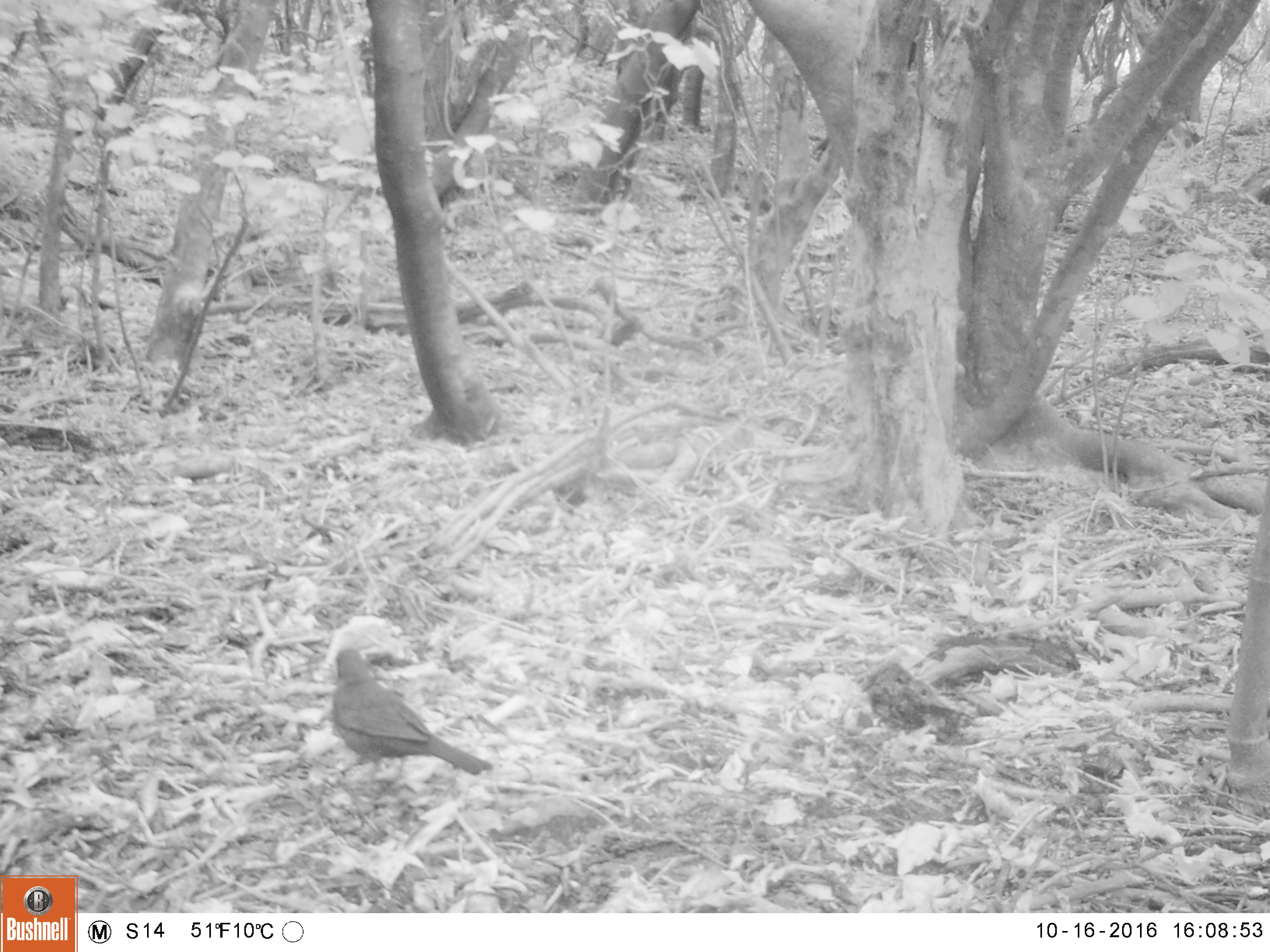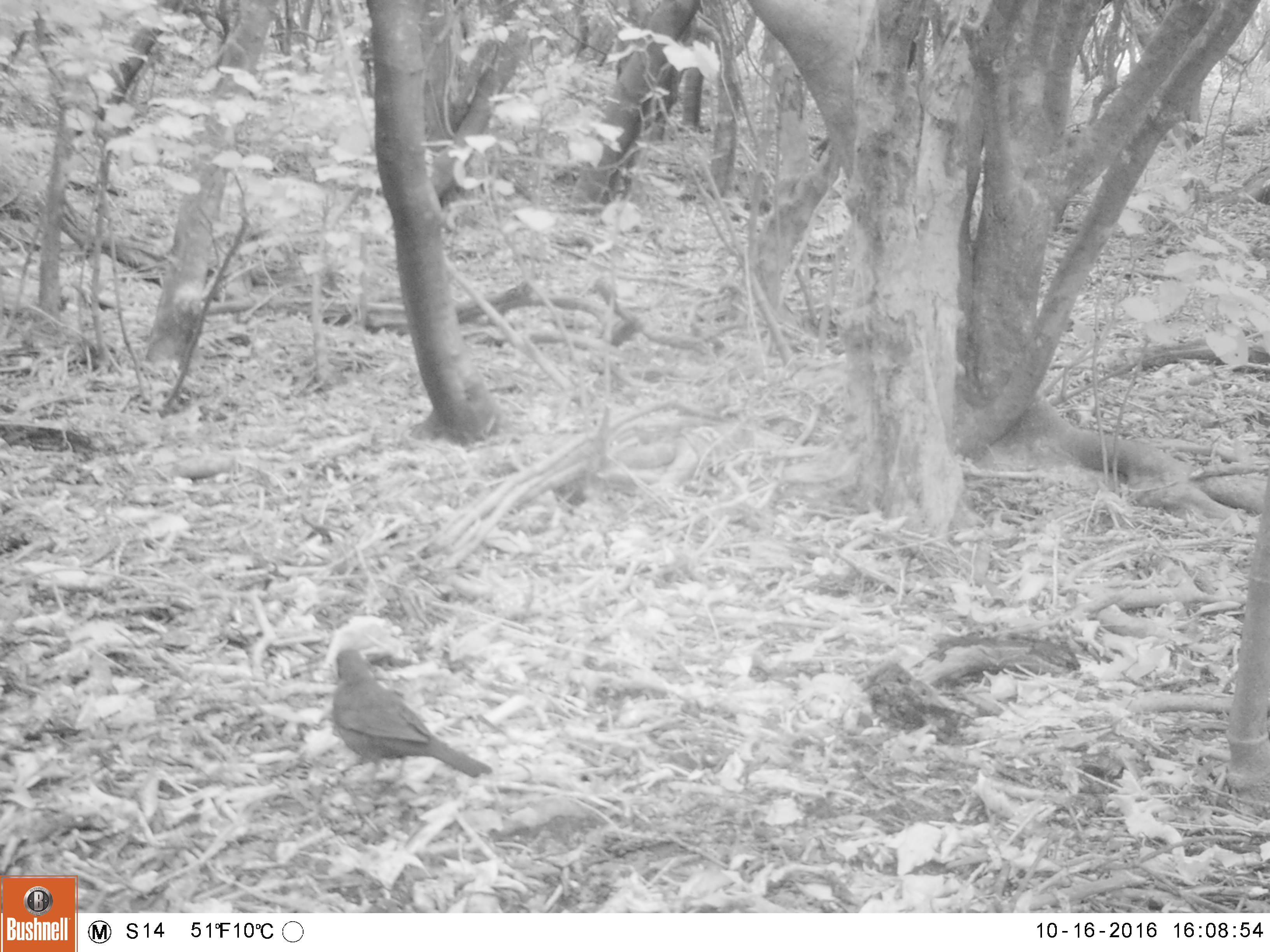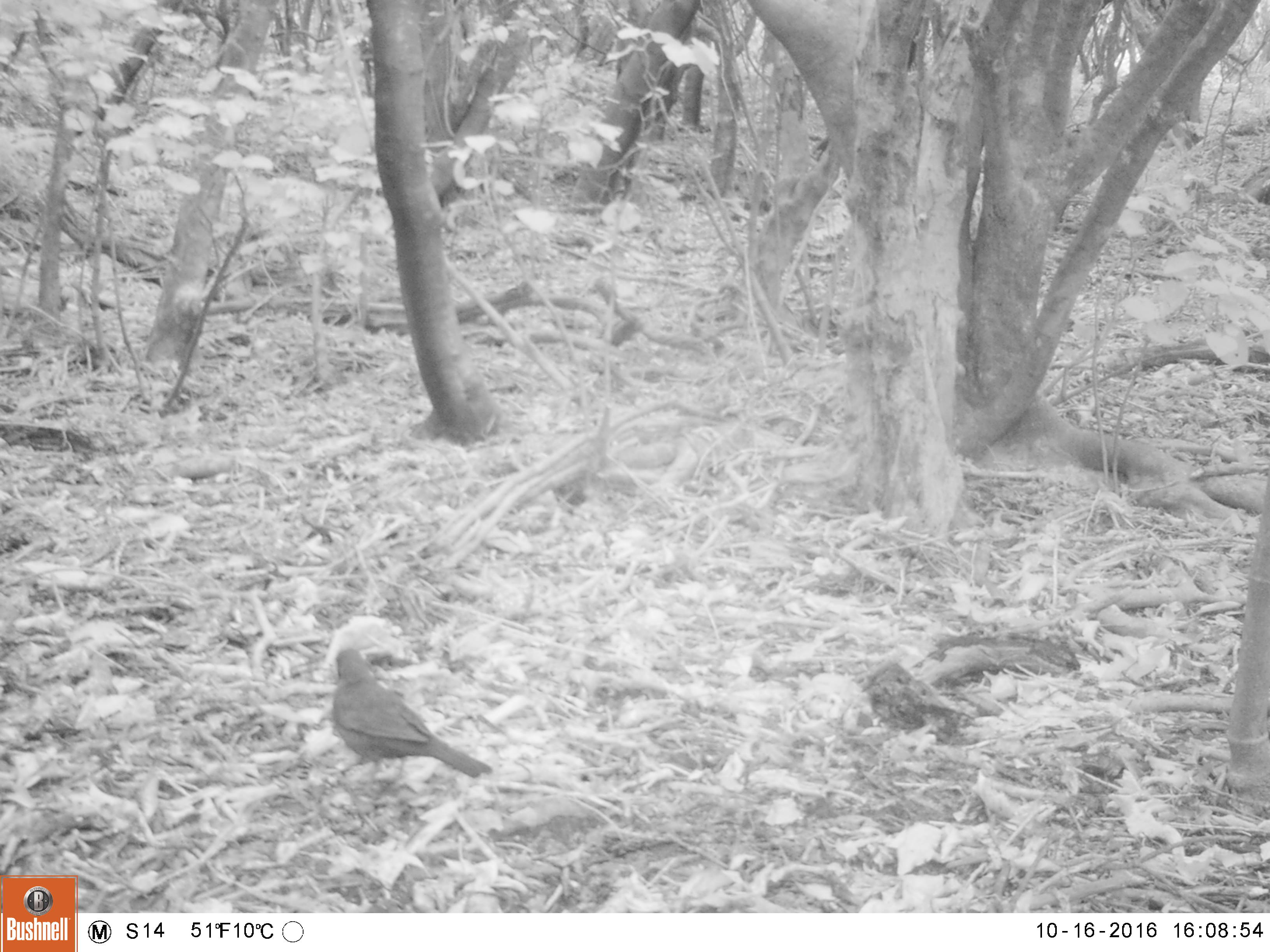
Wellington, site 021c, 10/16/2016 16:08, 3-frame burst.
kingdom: Animalia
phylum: Chordata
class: Aves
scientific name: Aves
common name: bird